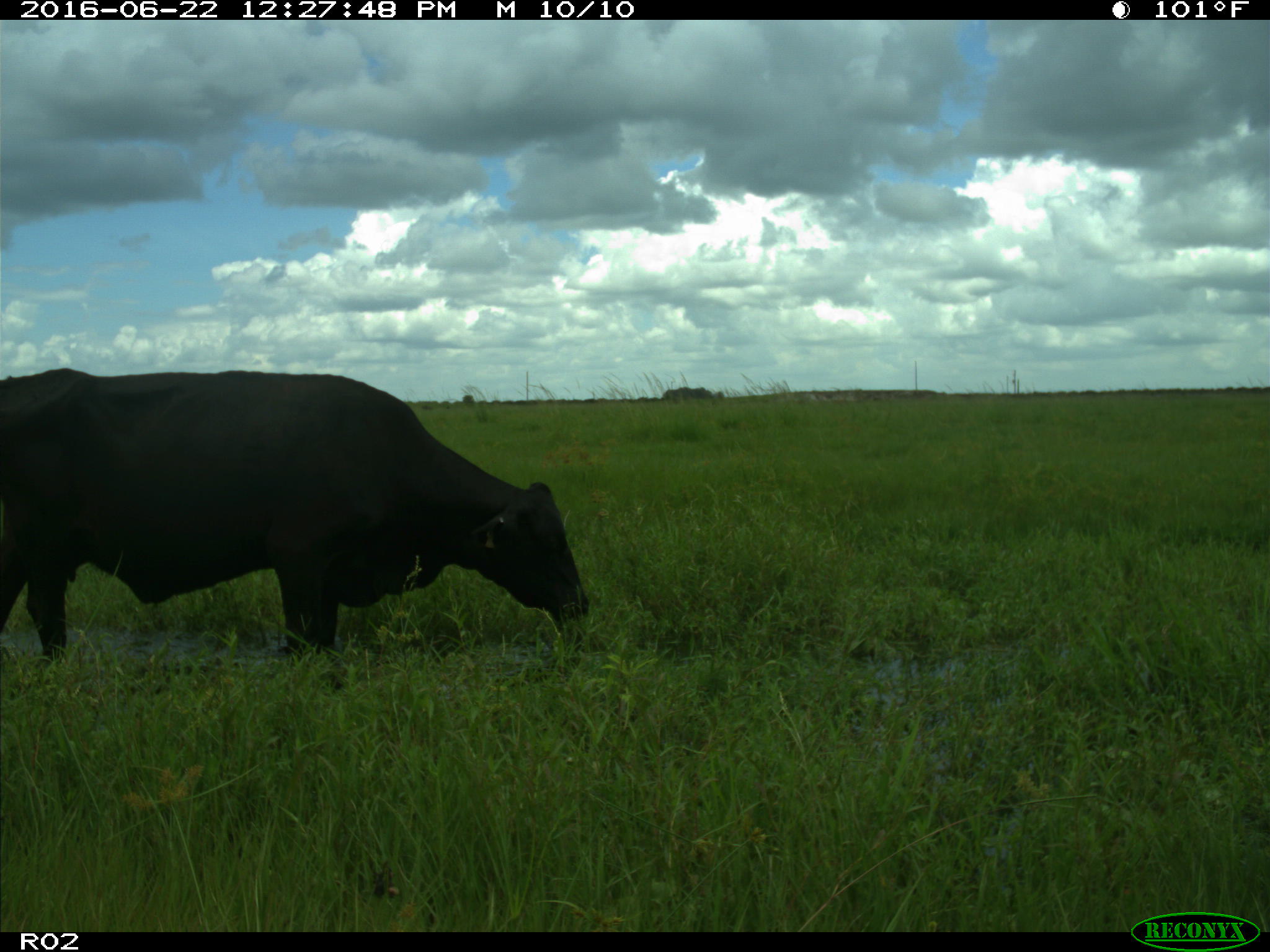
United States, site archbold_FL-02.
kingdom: Animalia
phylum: Chordata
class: Mammalia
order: Artiodactyla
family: Bovidae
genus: Bos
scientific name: Bos taurus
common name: domestic cow